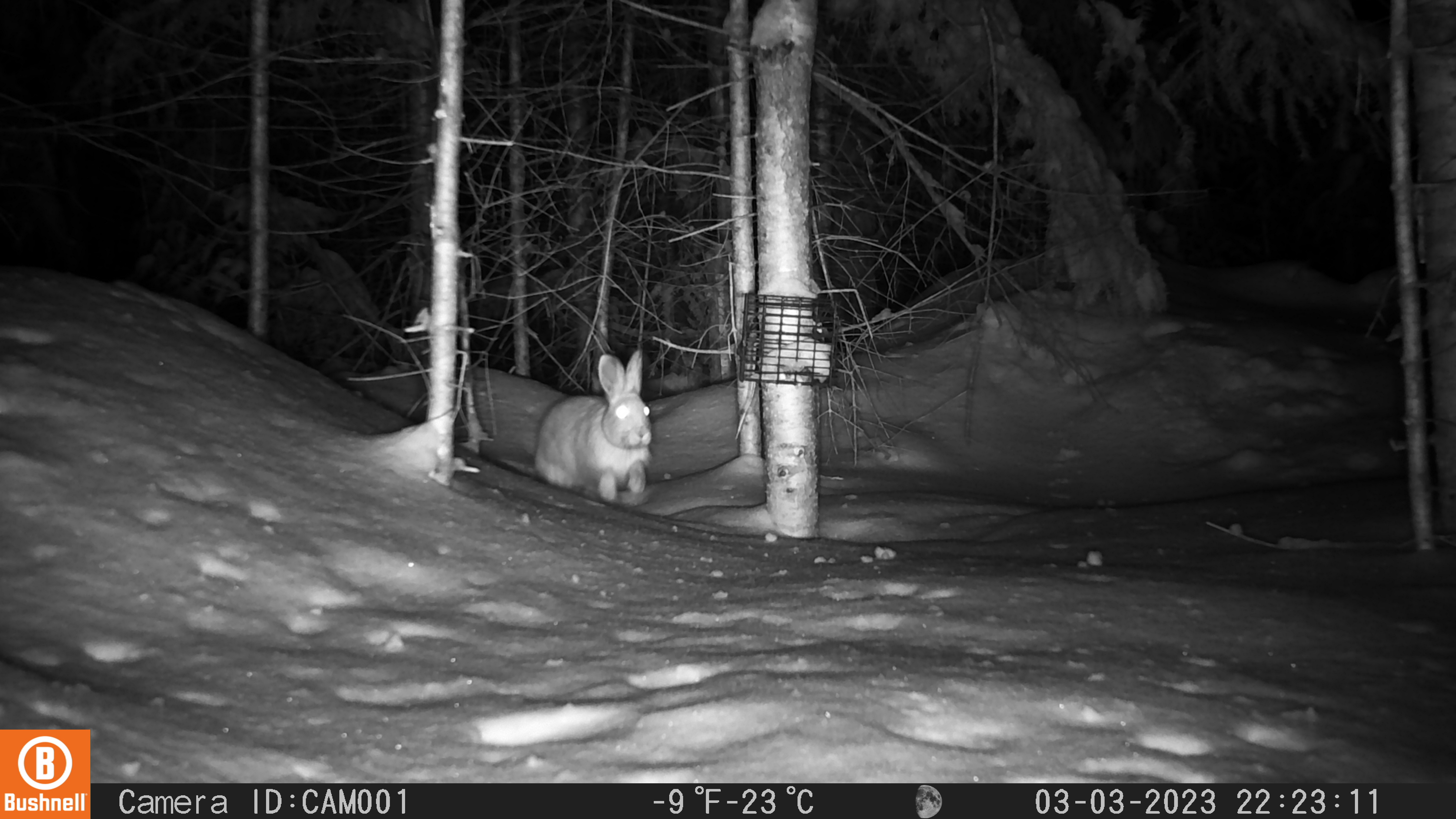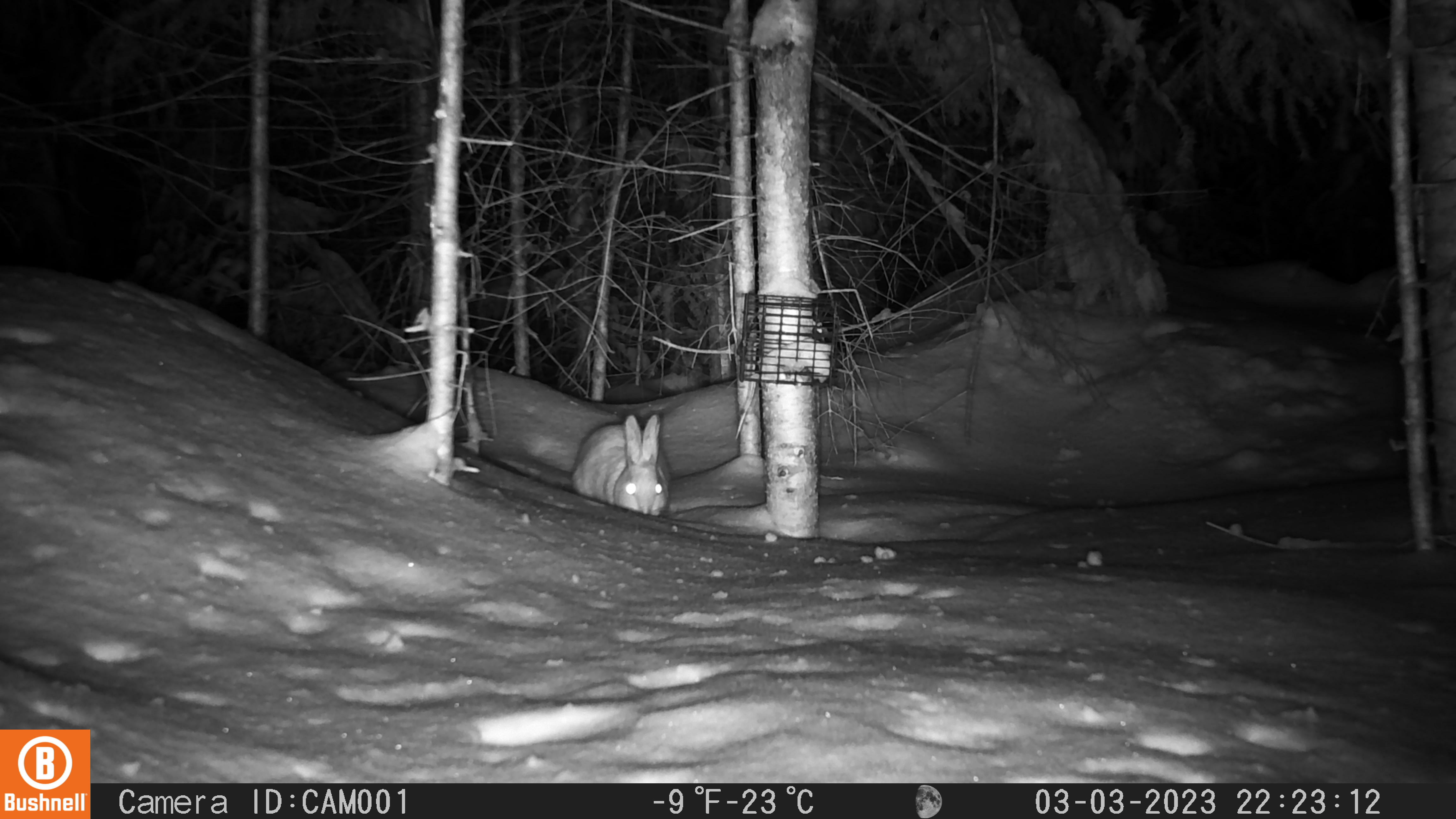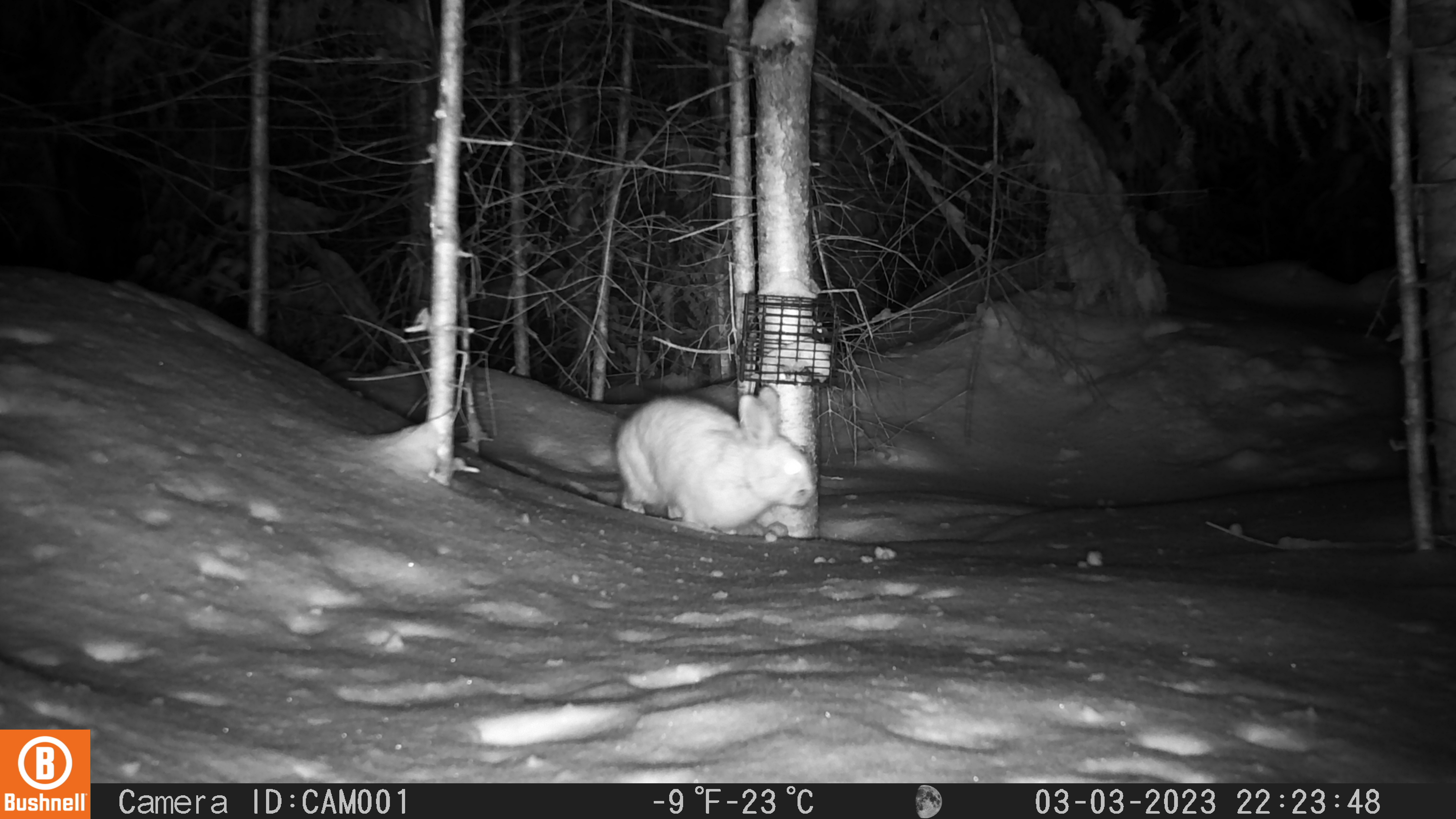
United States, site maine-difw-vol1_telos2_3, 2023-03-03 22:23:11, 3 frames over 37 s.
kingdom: Animalia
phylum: Chordata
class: Mammalia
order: Lagomorpha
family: Leporidae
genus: Lepus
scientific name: Lepus americanus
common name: snowshoe hare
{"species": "snowshoe hare (Lepus americanus)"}